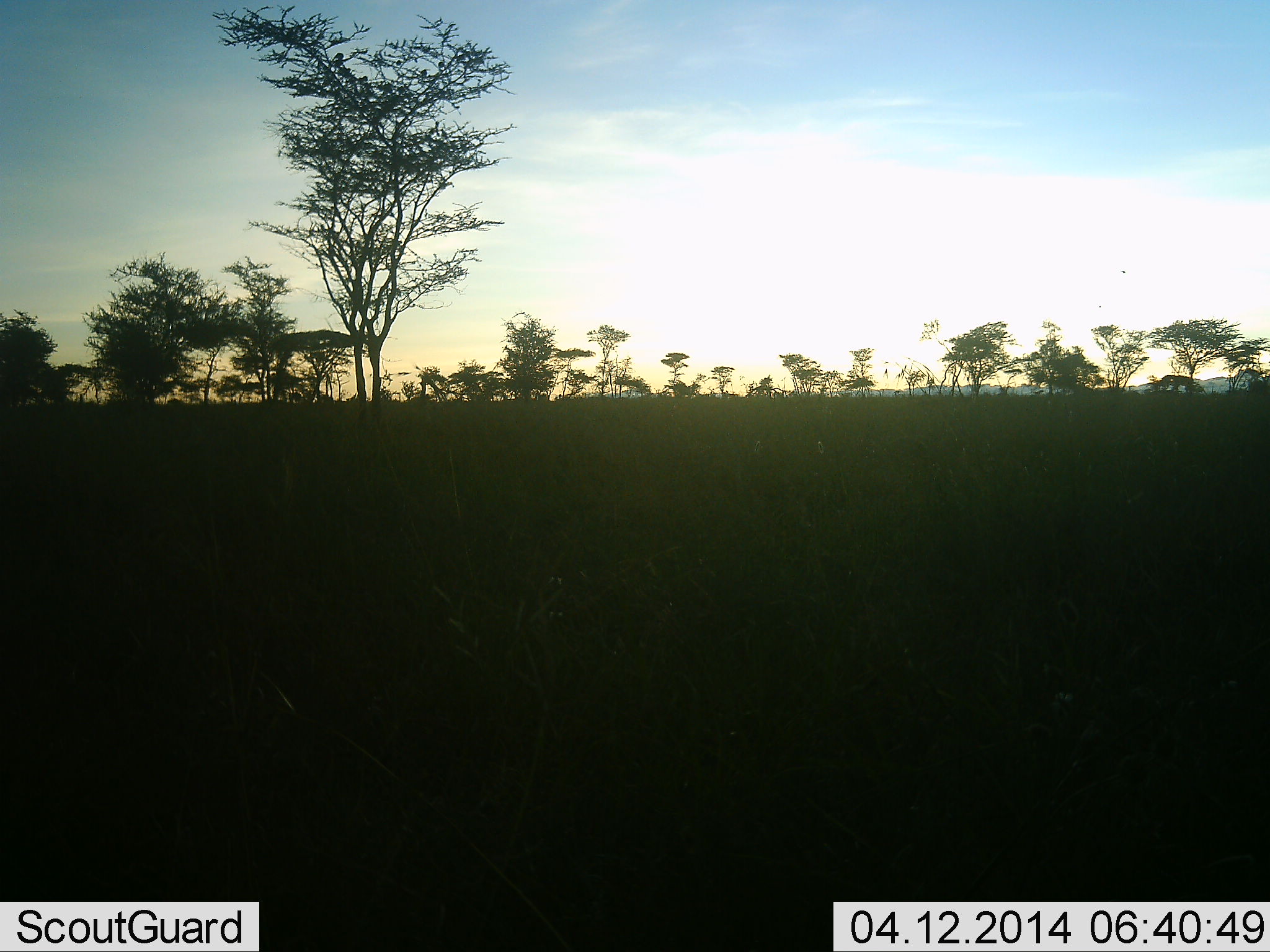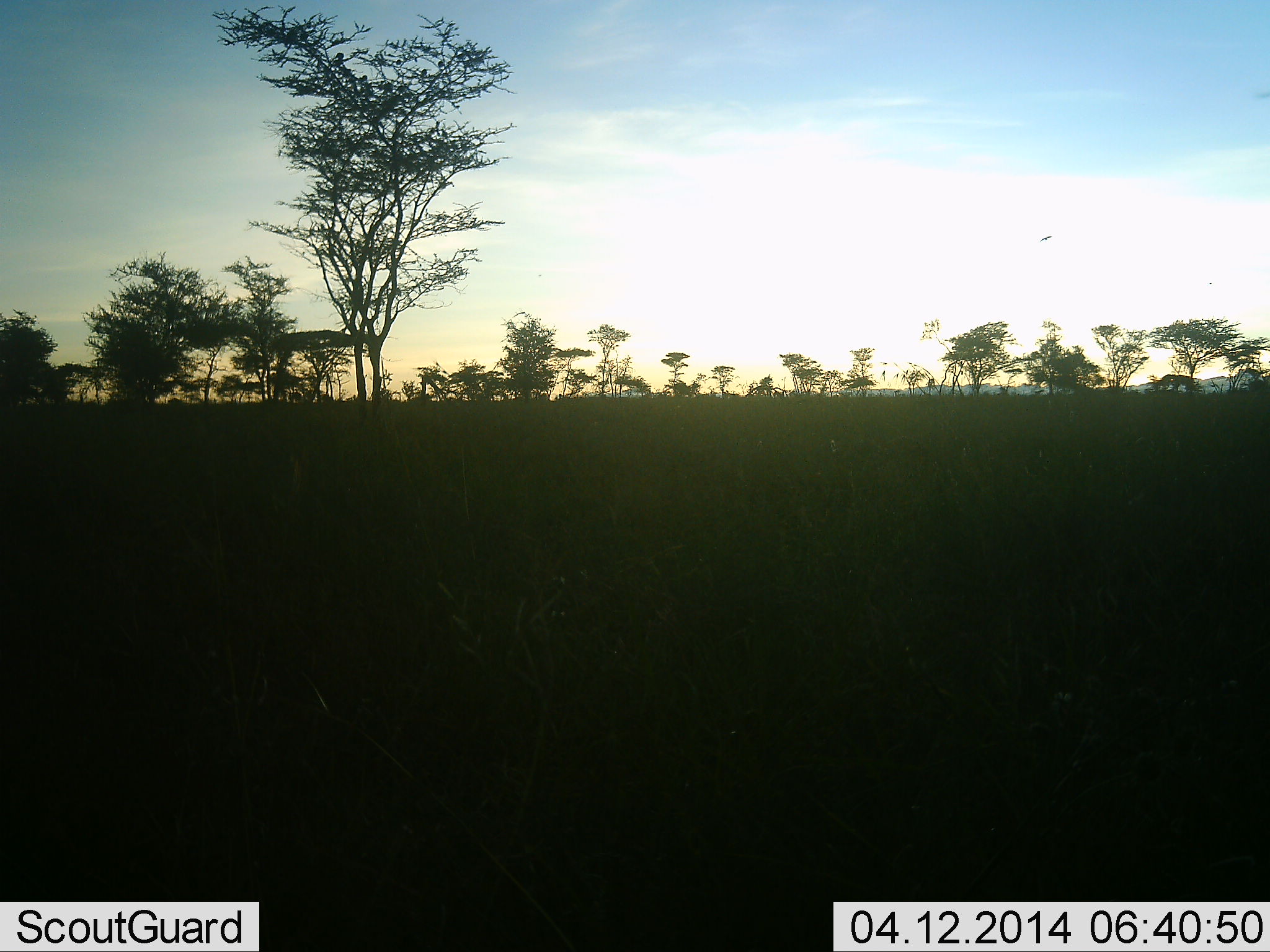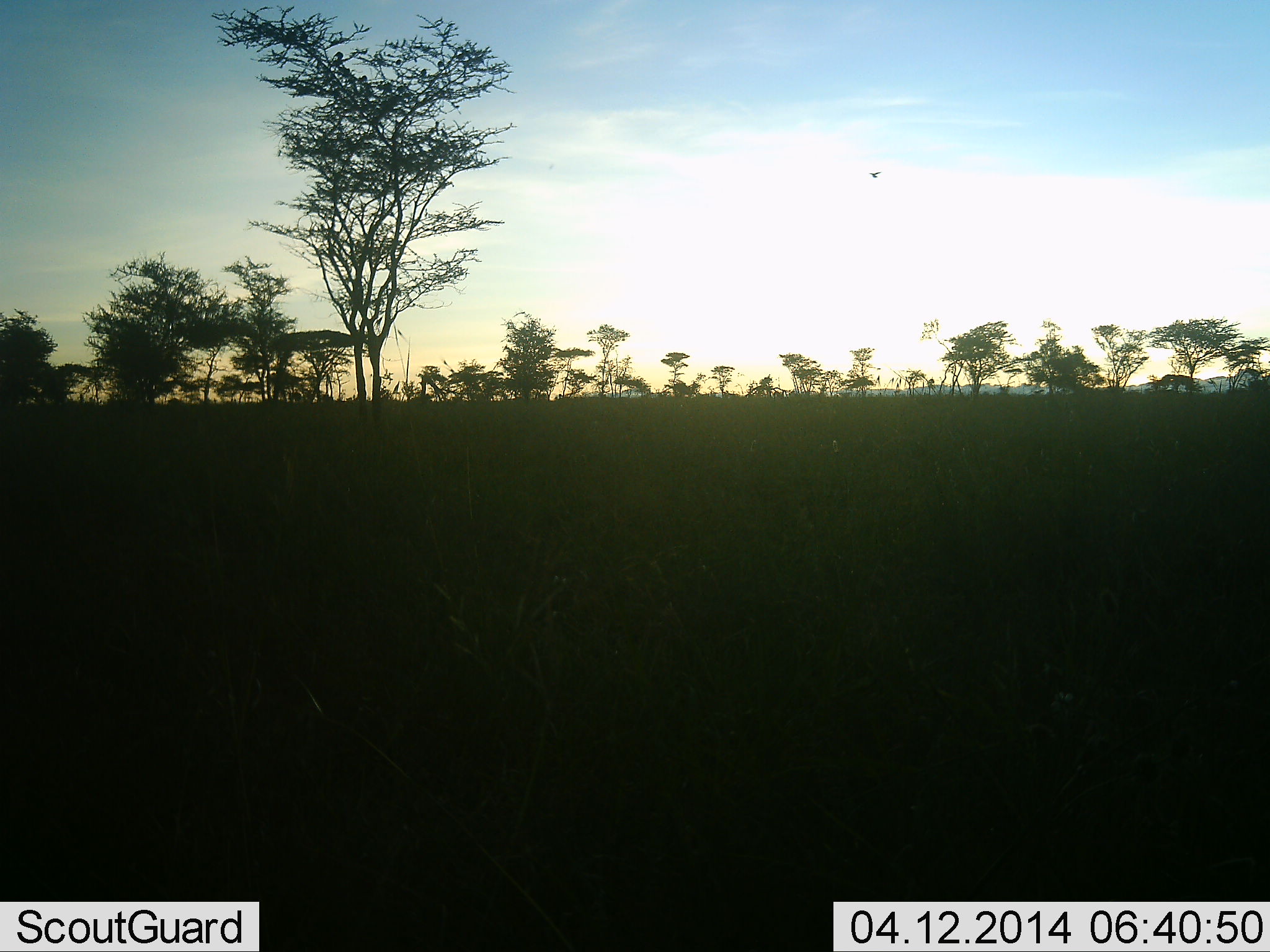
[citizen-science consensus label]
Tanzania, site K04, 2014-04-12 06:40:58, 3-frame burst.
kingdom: Animalia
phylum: Chordata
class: Aves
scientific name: Aves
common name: bird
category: otherbird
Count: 1.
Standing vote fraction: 0%.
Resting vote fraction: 0%.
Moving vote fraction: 100%.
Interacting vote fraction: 0%.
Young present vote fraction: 0%.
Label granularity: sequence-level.